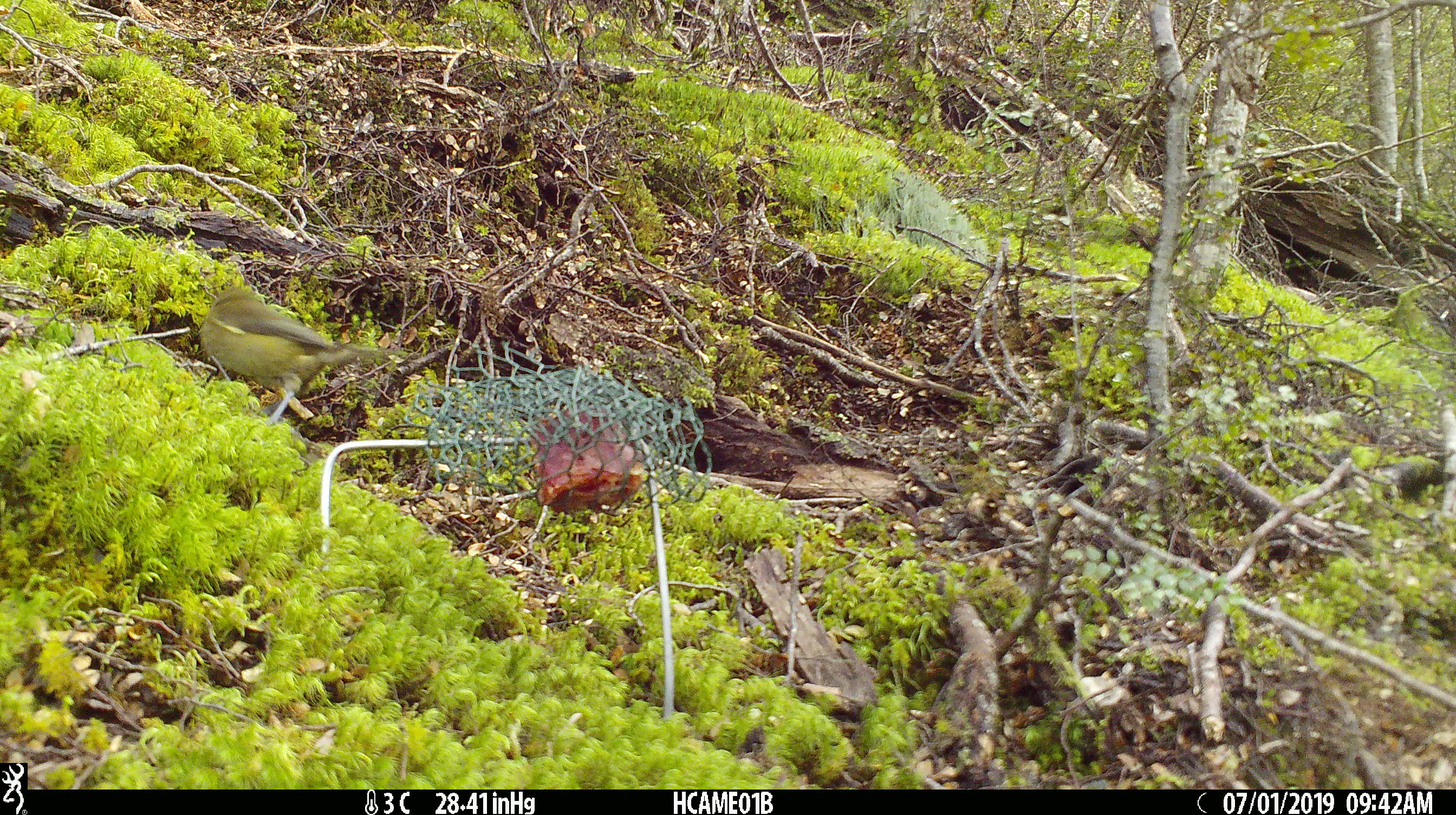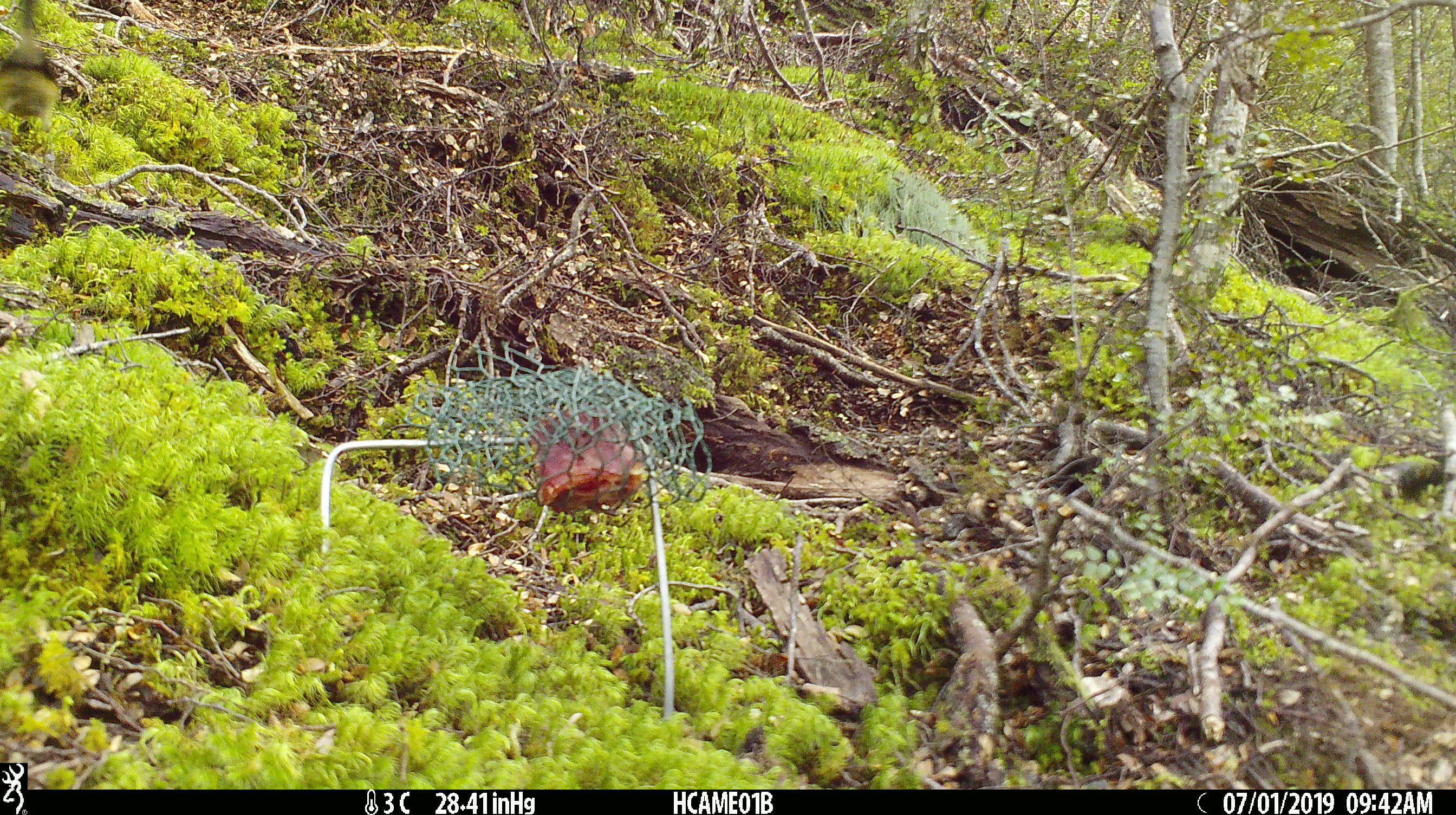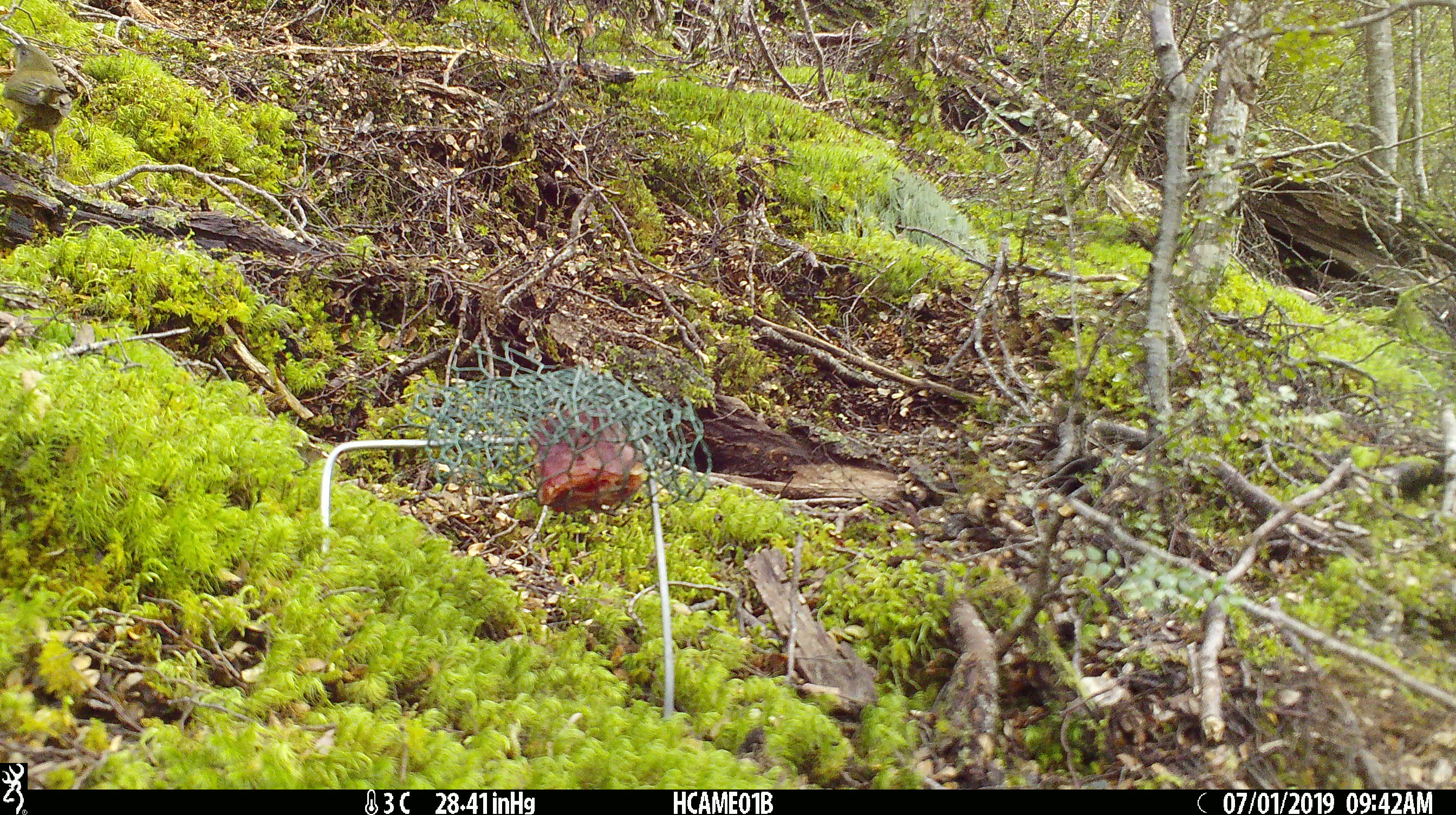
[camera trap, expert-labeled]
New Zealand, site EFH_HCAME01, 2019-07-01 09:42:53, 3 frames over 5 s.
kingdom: Animalia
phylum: Chordata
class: Aves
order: Passeriformes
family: Meliphagidae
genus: Anthornis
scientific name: Anthornis melanura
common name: new zealand bellbird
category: bellbird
Bellbird (new zealand bellbird) (Anthornis melanura).